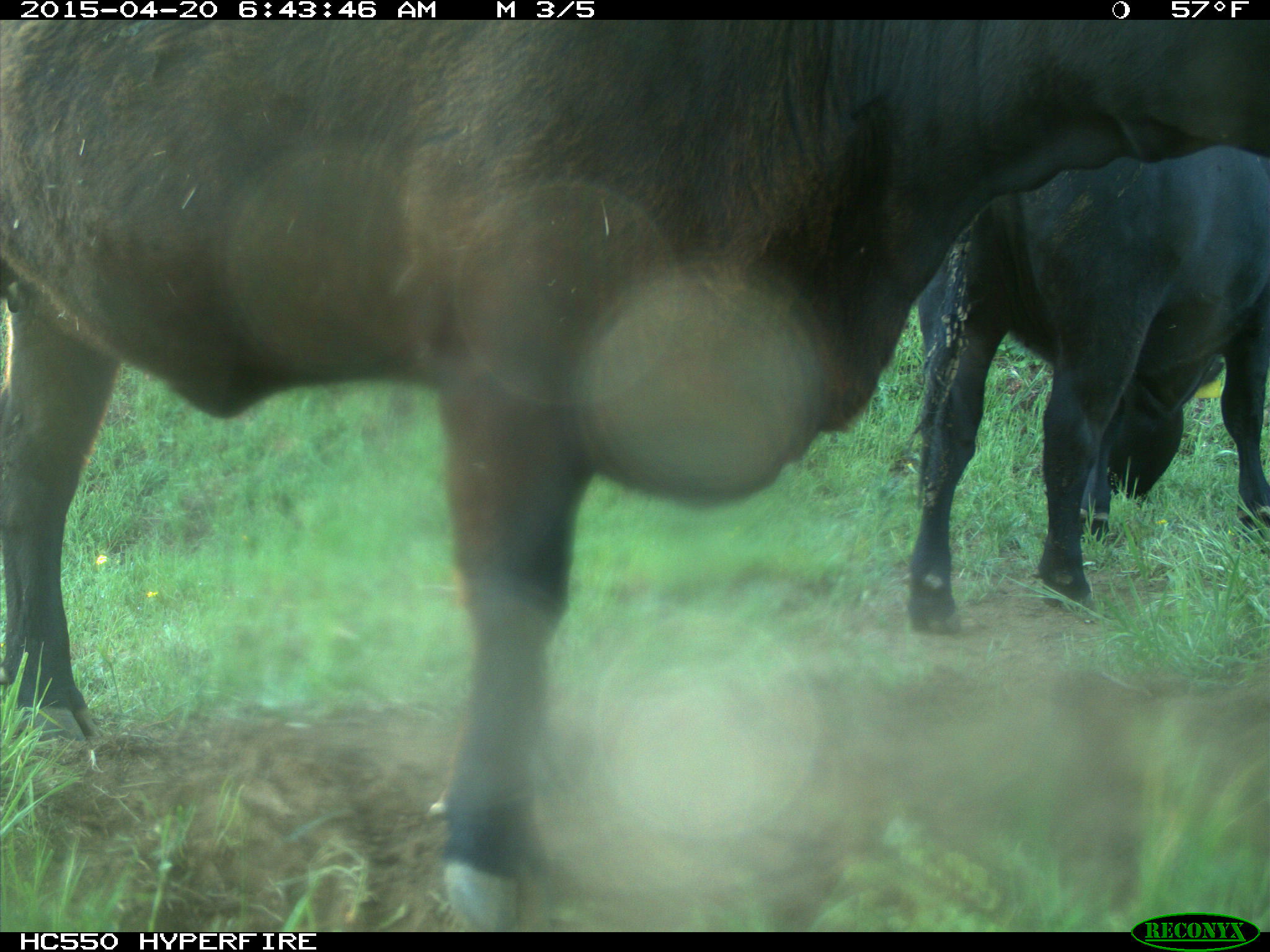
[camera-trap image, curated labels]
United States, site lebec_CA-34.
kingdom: Animalia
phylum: Chordata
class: Mammalia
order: Artiodactyla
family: Bovidae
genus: Bos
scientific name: Bos taurus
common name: domestic cow